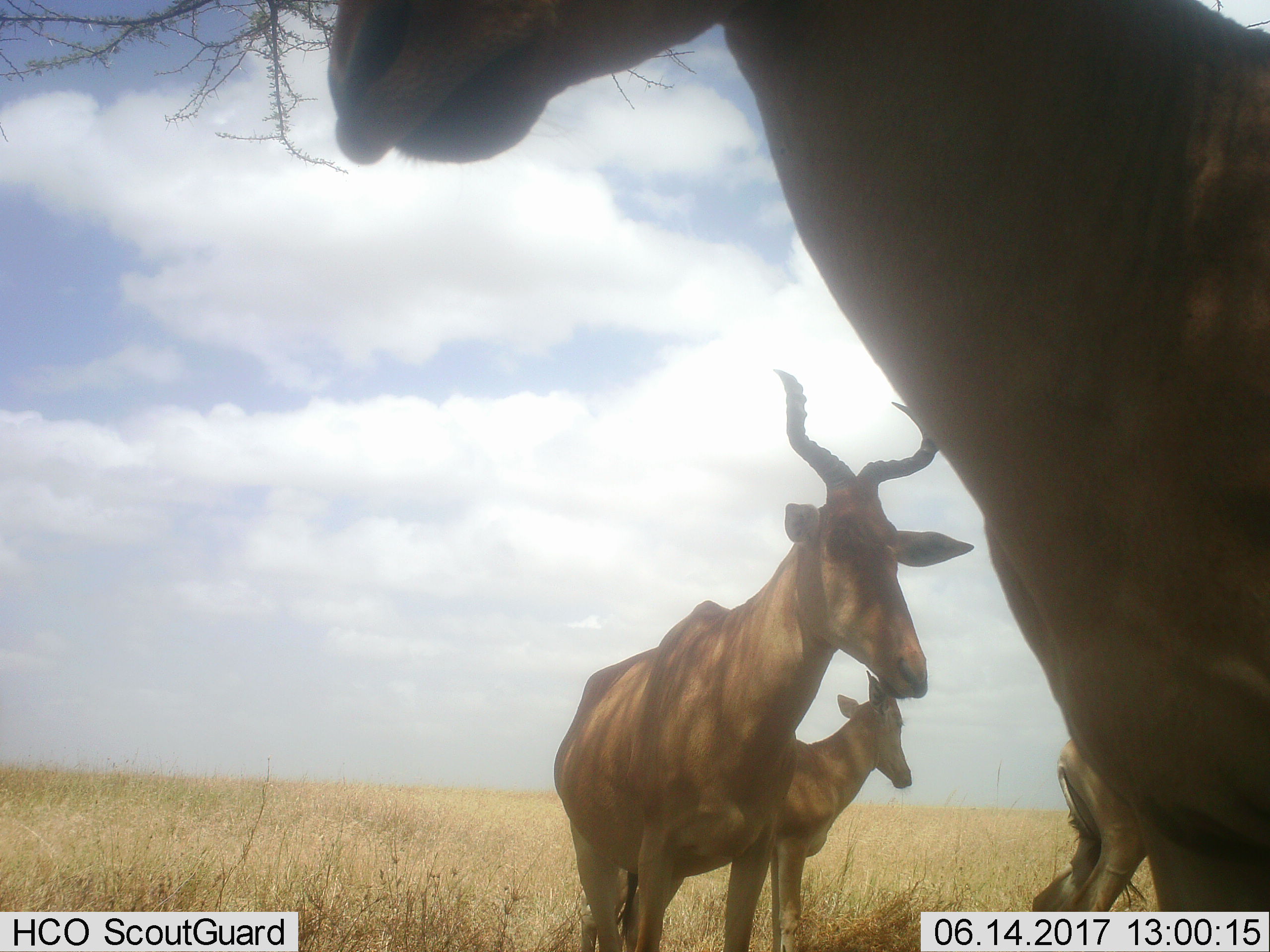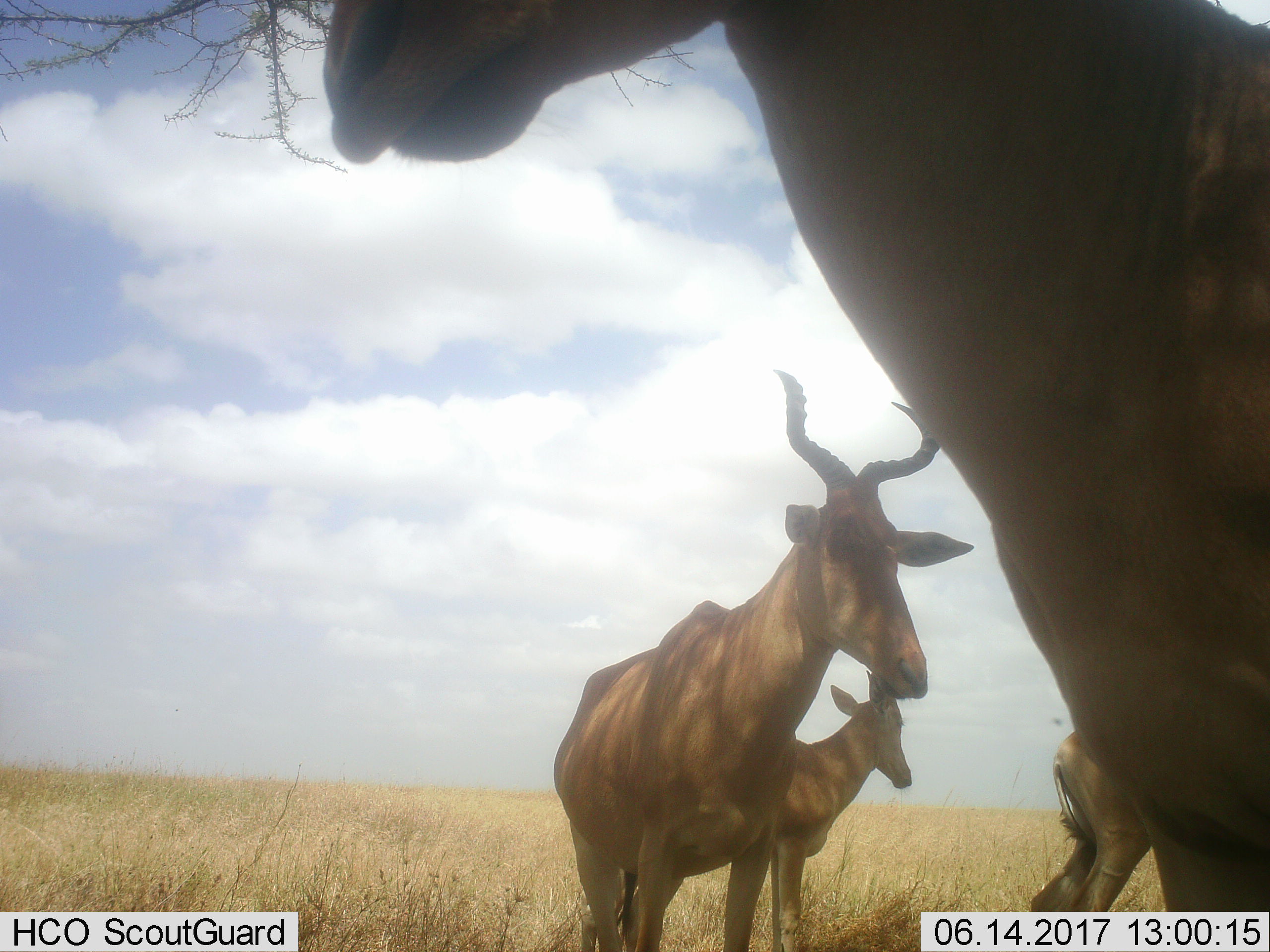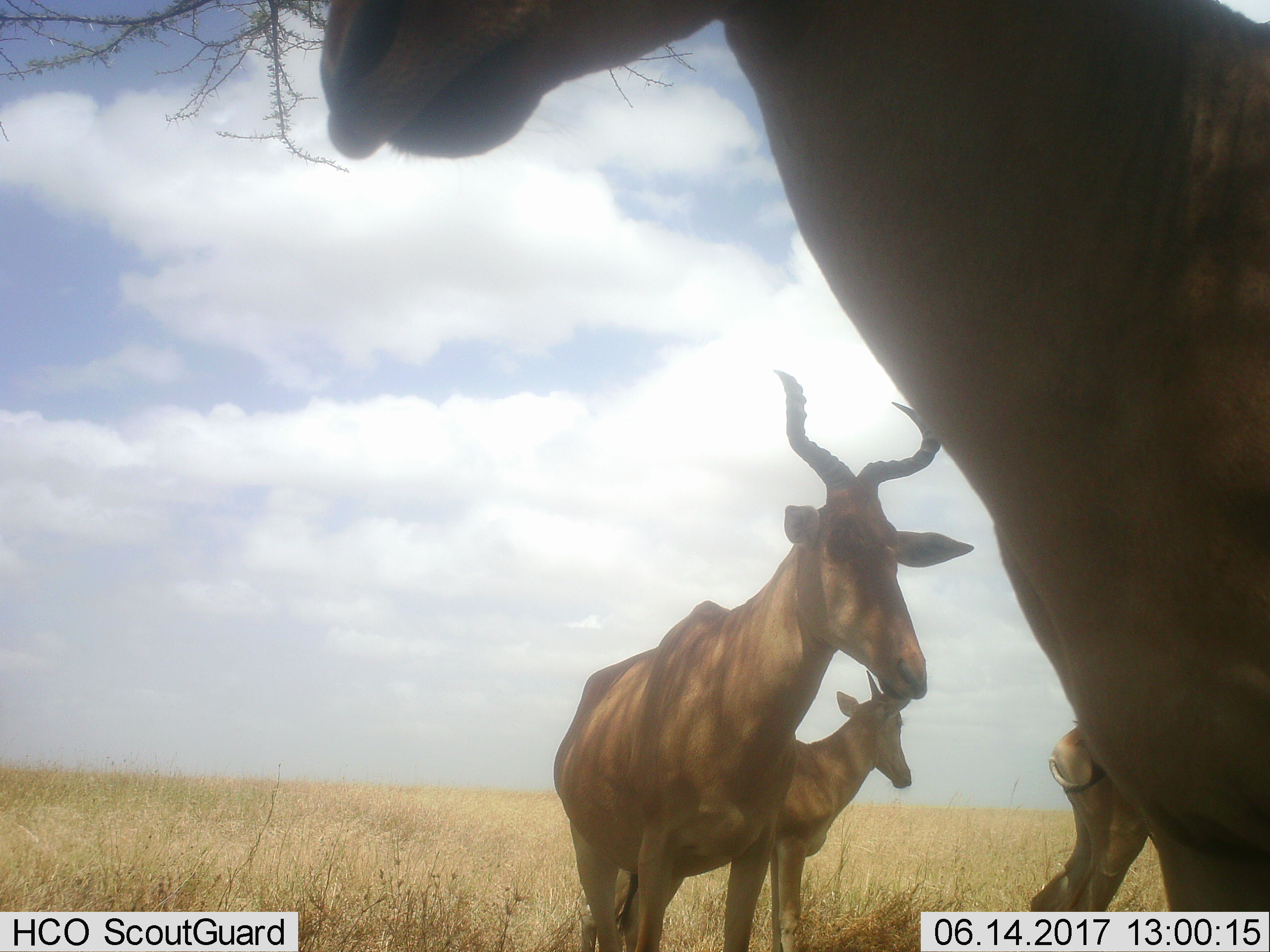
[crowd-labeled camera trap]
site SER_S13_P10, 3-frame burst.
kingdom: Animalia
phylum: Chordata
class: Mammalia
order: Artiodactyla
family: Bovidae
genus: Alcelaphus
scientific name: Alcelaphus buselaphus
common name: hartebeest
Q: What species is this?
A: Hartebeest (Alcelaphus buselaphus).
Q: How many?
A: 4.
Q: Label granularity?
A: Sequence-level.